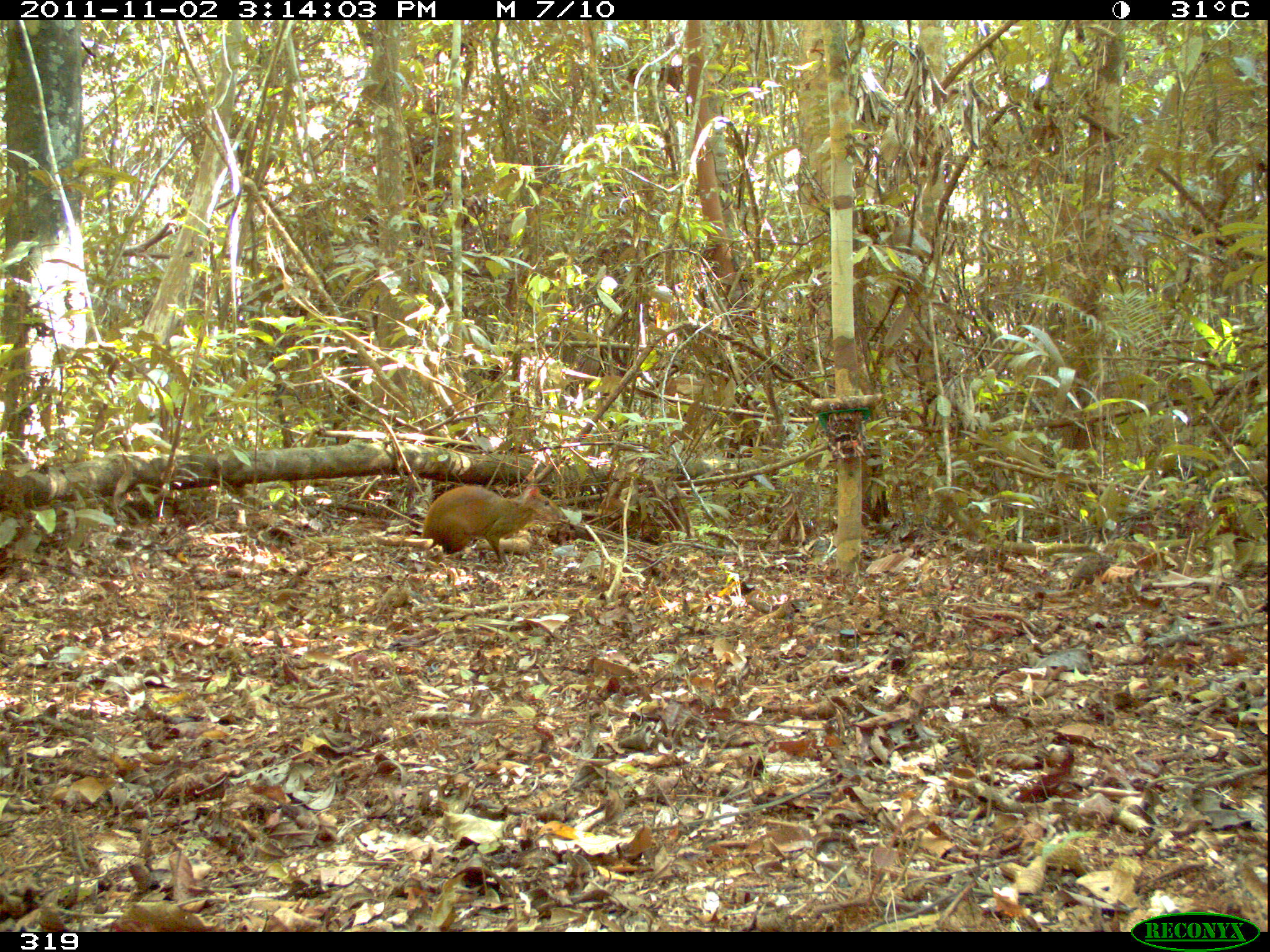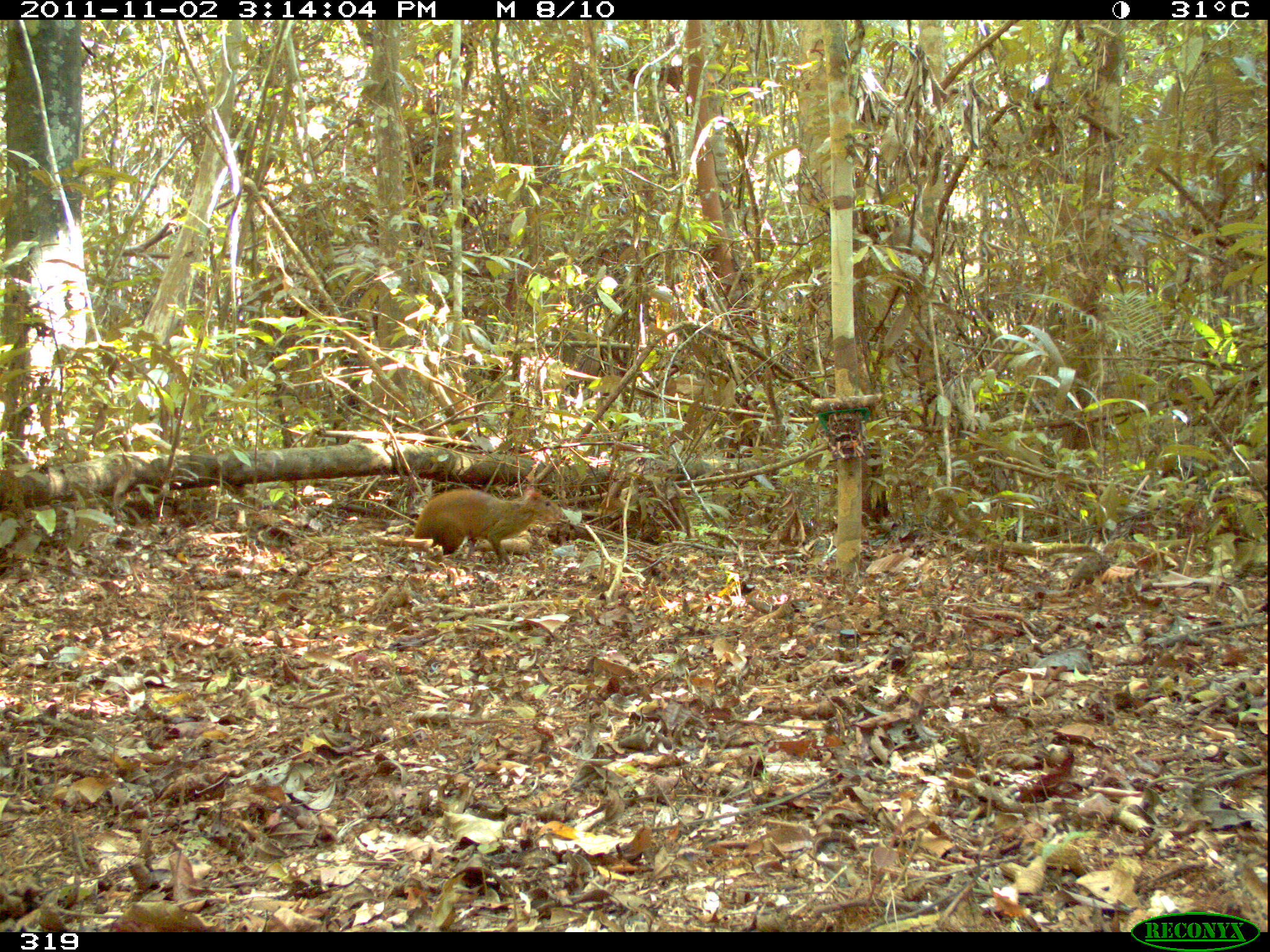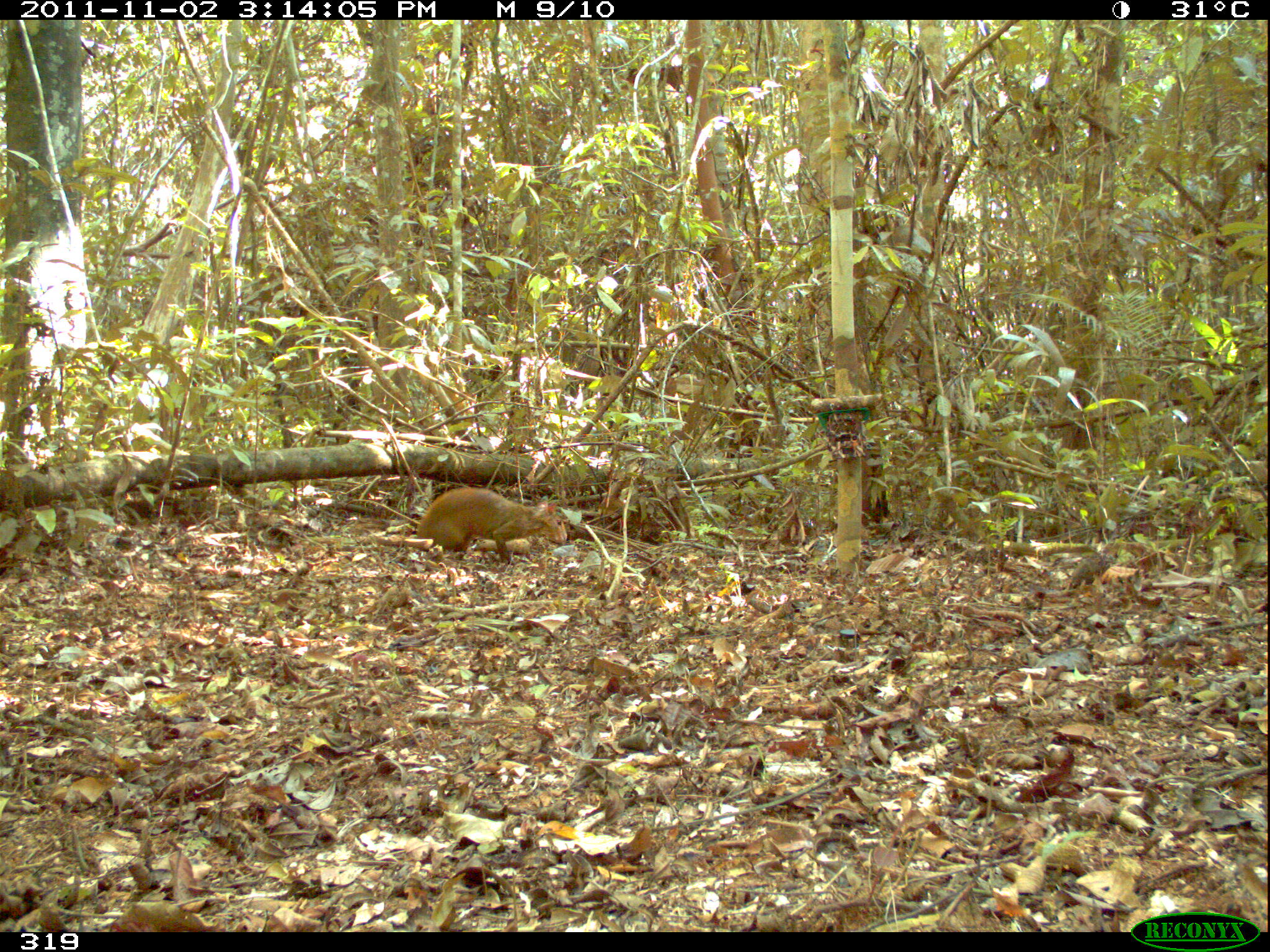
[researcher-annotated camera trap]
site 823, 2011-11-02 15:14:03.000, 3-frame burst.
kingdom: Animalia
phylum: Chordata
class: Mammalia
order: Rodentia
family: Dasyproctidae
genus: Dasyprocta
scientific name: Dasyprocta punctata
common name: central american agouti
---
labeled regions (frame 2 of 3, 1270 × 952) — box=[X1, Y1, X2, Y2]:
dasyprocta punctata: box=[413, 487, 564, 565]